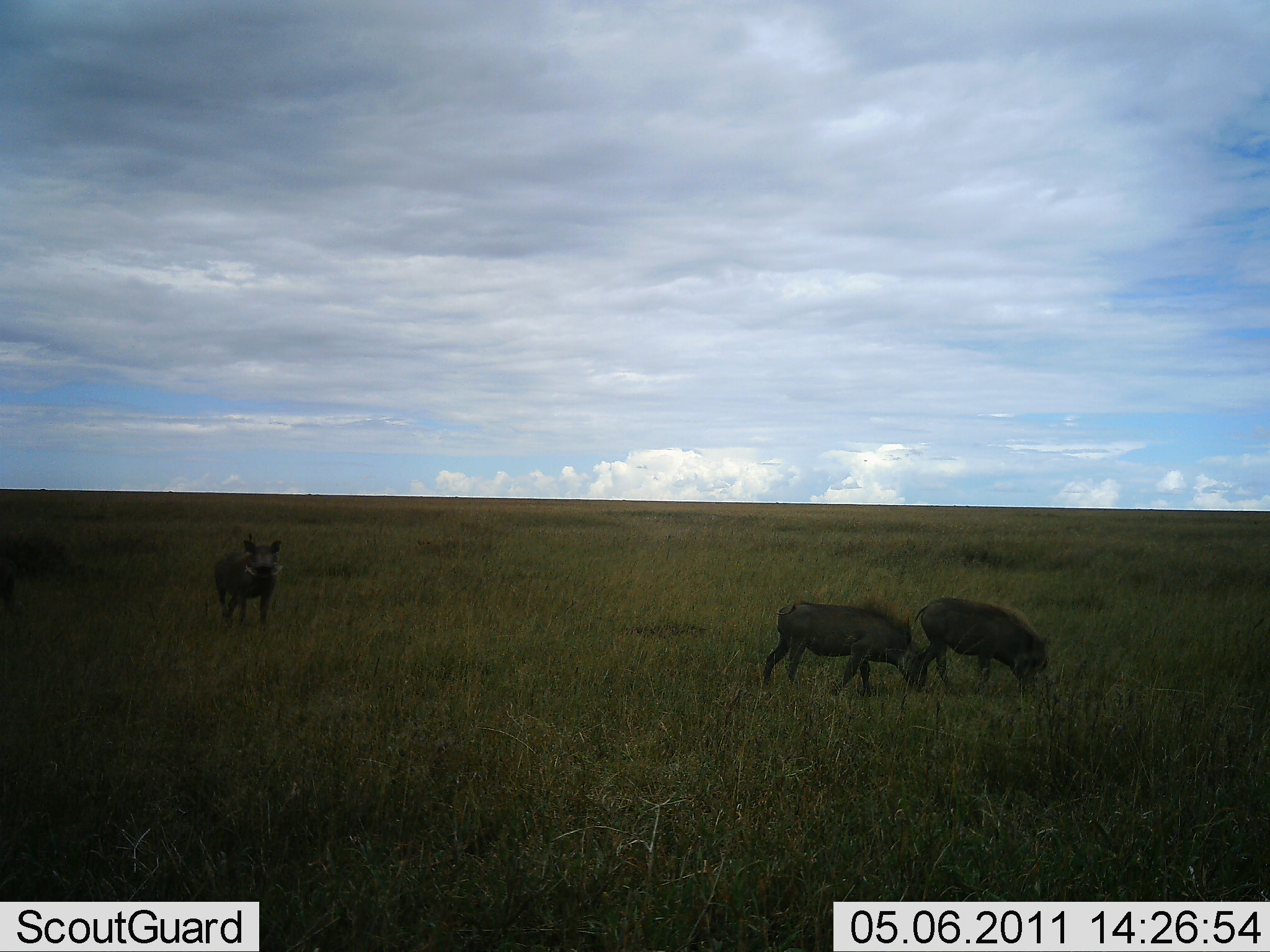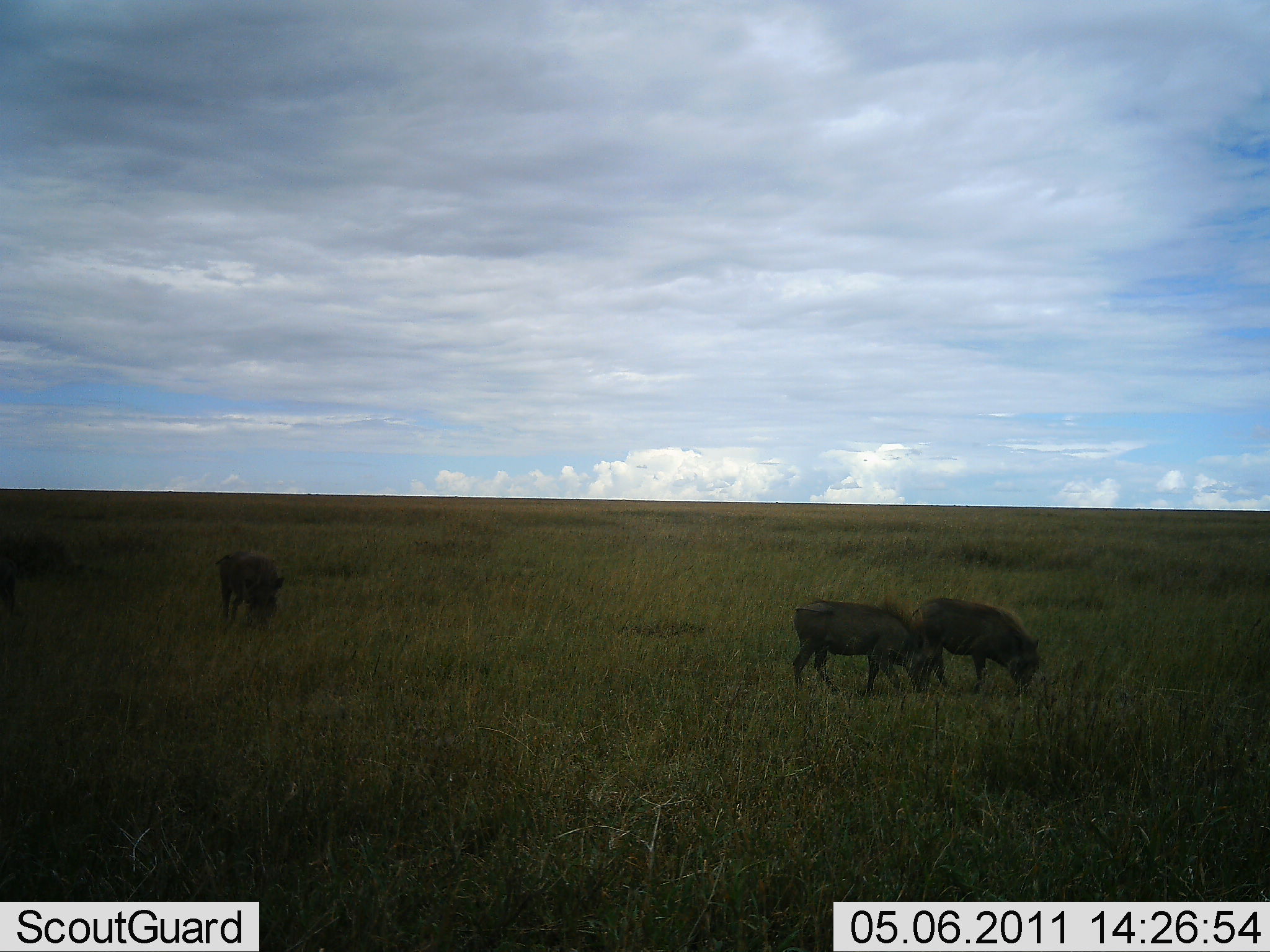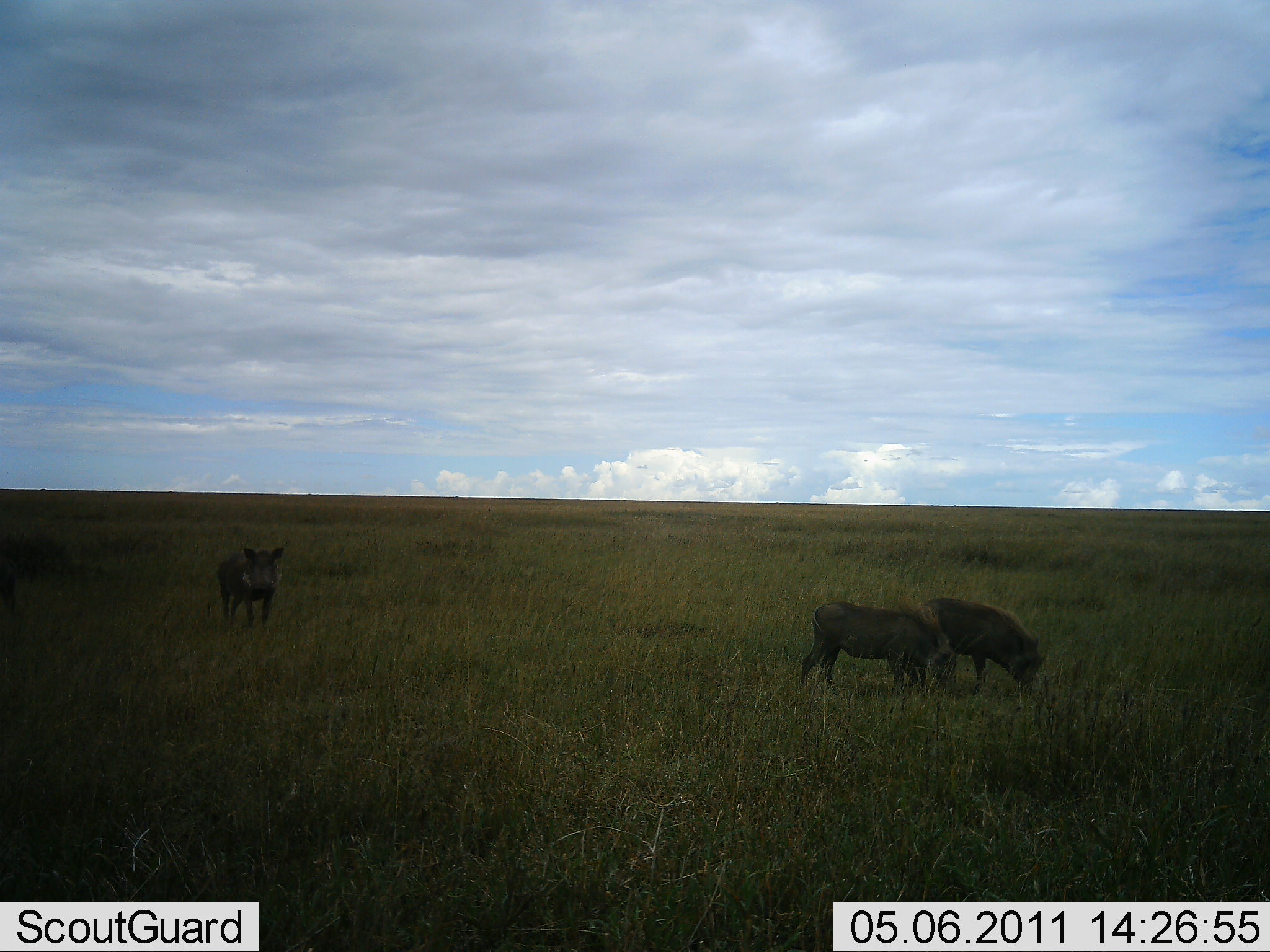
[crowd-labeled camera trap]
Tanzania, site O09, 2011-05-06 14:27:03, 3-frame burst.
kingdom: Animalia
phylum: Chordata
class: Mammalia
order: Artiodactyla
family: Suidae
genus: Phacochoerus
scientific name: Phacochoerus africanus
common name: warthog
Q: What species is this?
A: Warthog (Phacochoerus africanus).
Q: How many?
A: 3.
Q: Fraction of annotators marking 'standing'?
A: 31%.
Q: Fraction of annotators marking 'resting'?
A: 0%.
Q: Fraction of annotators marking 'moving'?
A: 23%.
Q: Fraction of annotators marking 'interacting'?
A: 0%.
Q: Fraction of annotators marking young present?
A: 0%.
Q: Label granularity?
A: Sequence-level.